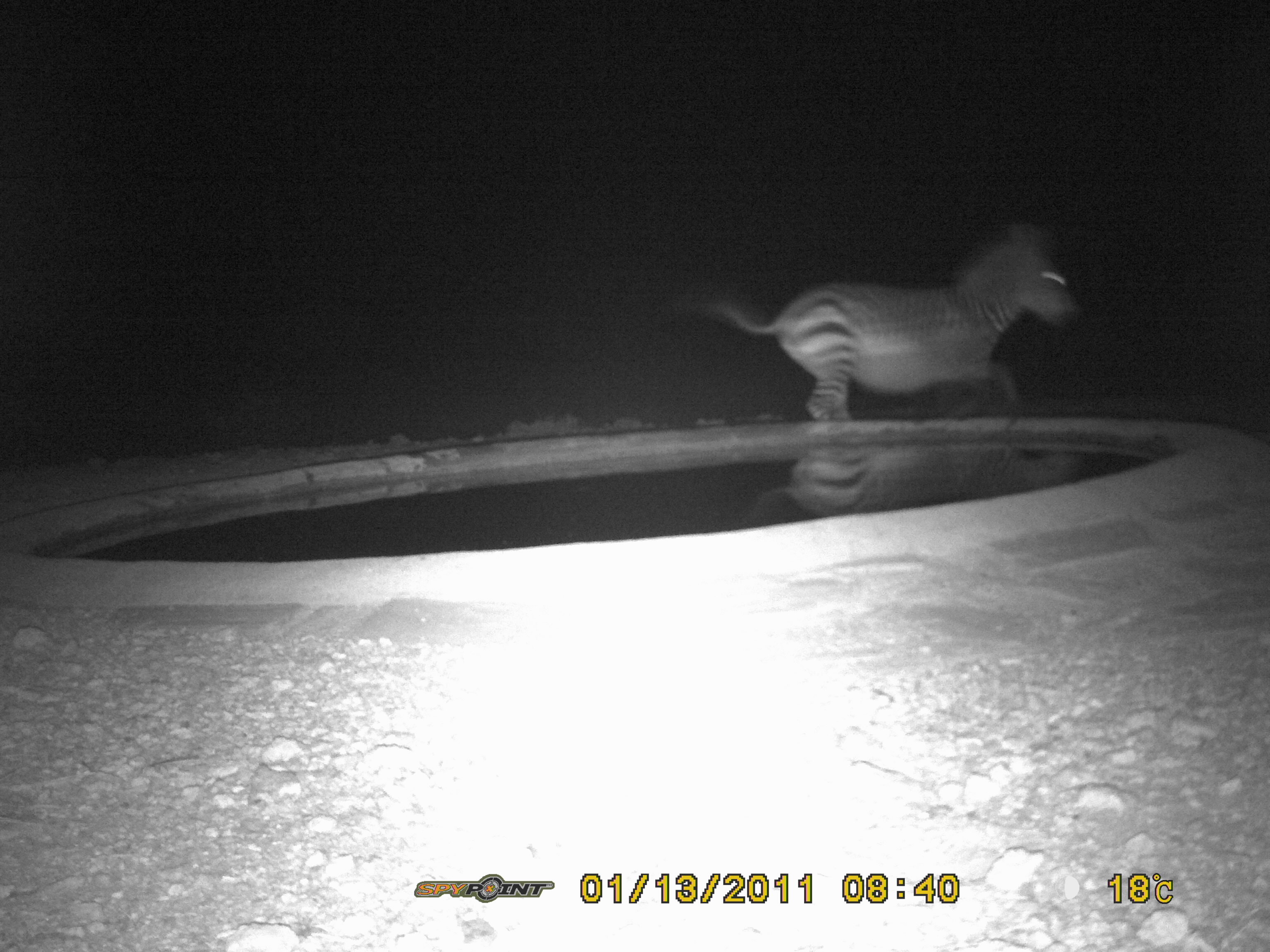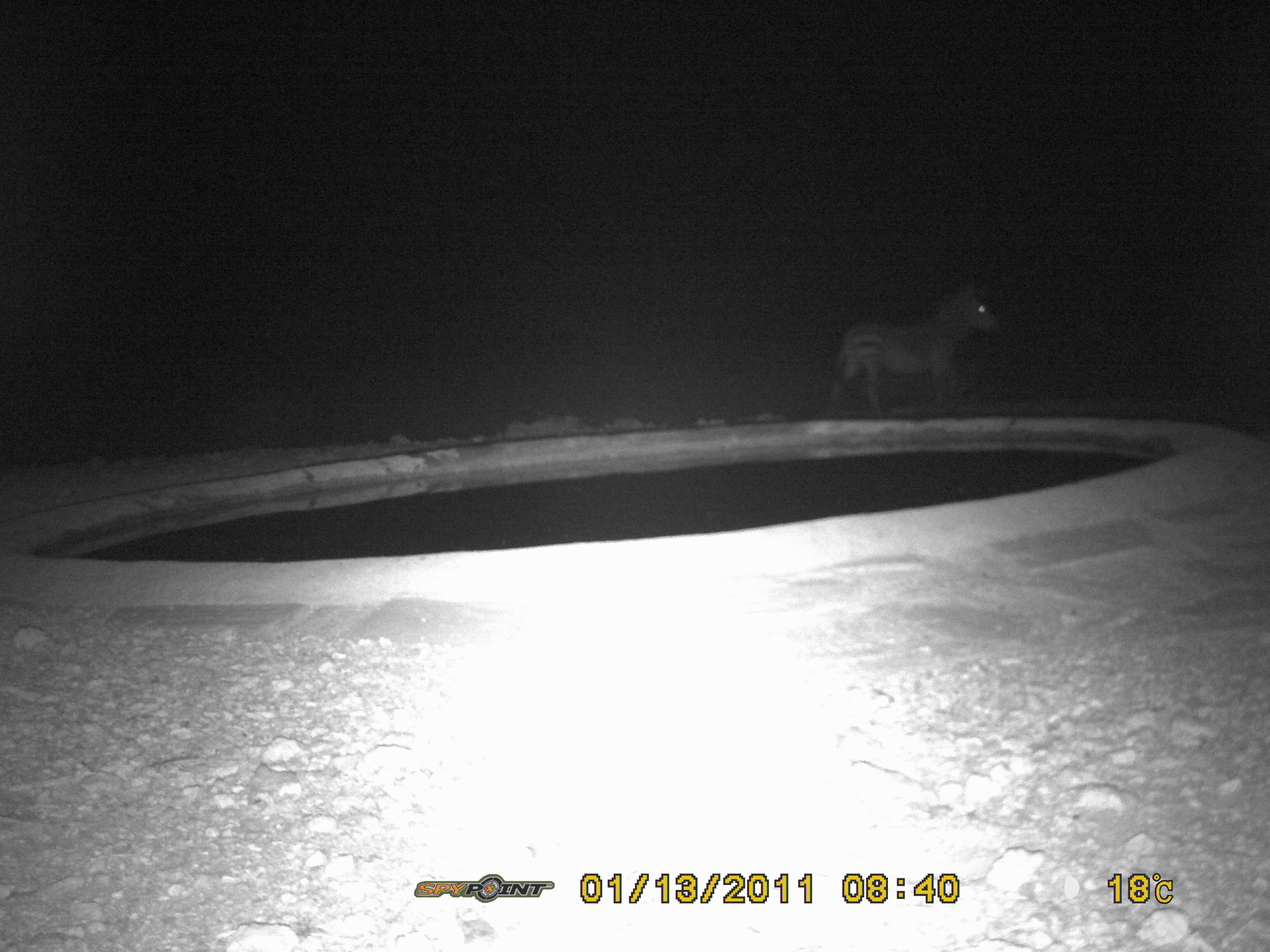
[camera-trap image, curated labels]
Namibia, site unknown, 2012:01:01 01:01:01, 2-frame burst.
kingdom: Animalia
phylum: Chordata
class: Mammalia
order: Perissodactyla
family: Equidae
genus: Equus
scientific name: Equus zebra hartmannae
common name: hartmann's mountain zebra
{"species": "Equus zebra hartmannae (hartmann's mountain zebra)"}